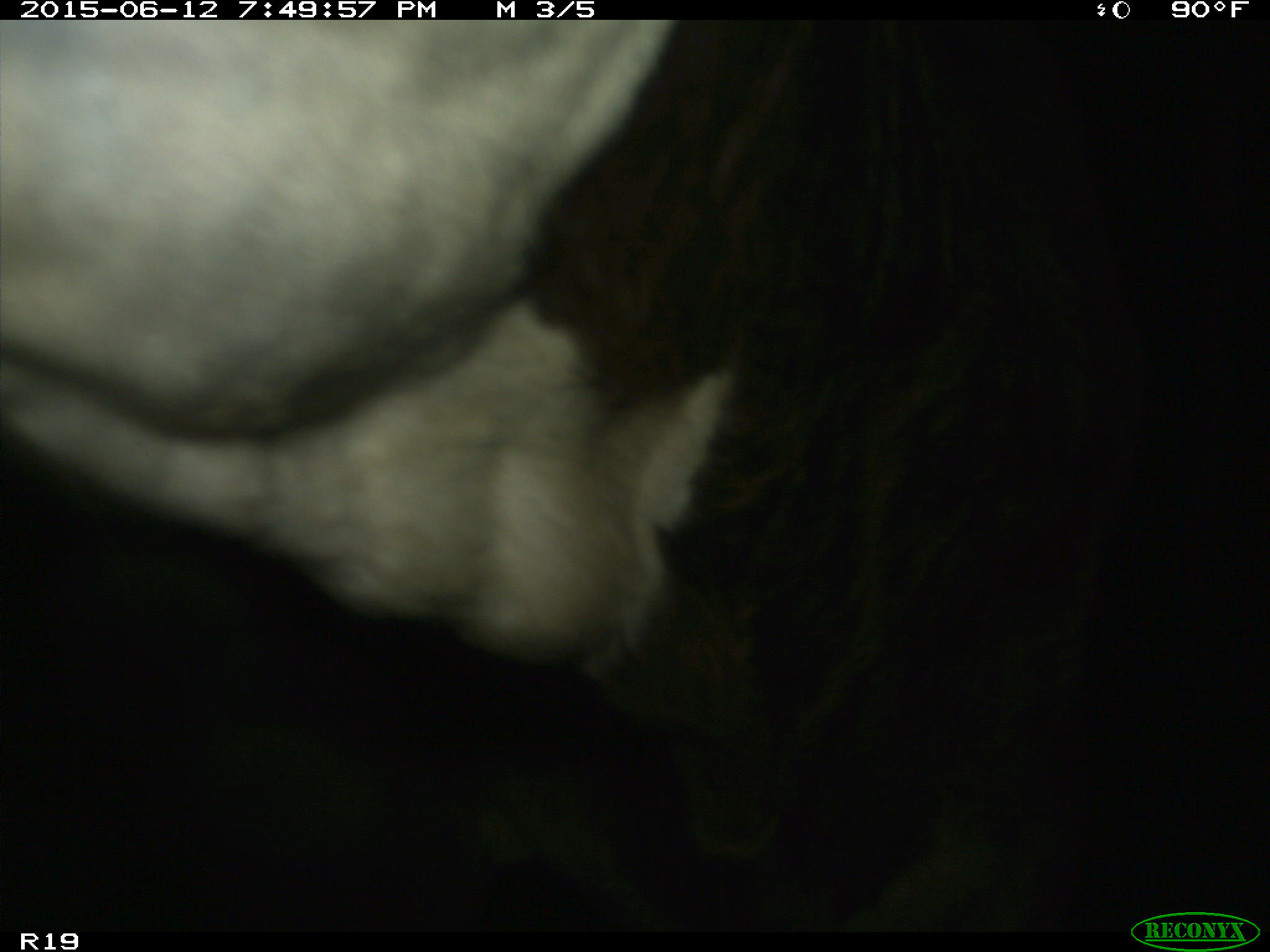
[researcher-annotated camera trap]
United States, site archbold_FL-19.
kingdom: Animalia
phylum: Chordata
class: Mammalia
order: Artiodactyla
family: Bovidae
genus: Bos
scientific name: Bos taurus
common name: domestic cow